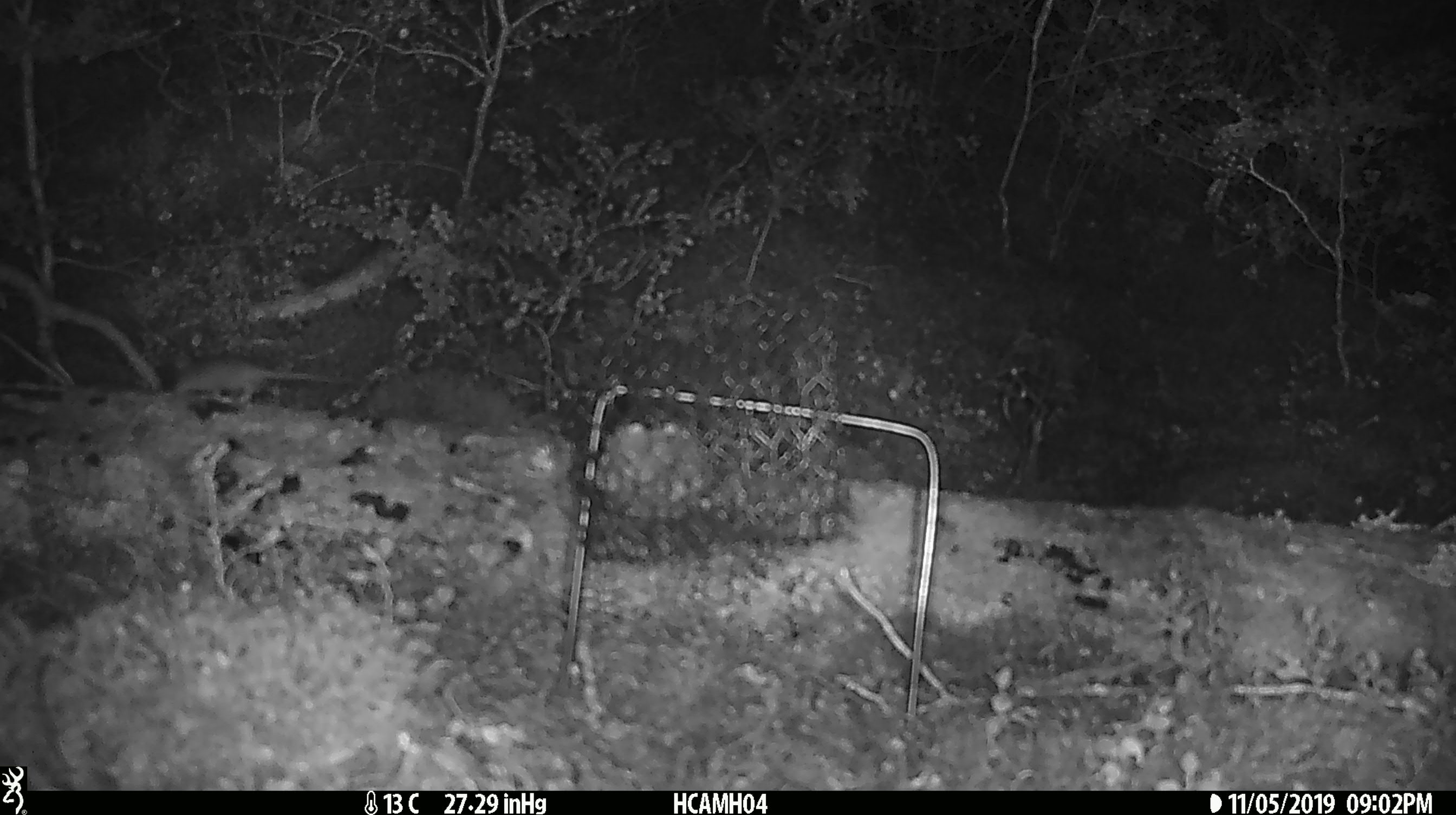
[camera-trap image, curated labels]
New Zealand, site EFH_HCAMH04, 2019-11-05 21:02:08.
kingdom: Animalia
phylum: Chordata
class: Mammalia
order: Rodentia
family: Muridae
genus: Mus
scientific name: Mus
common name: mouse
Mouse (Mus).